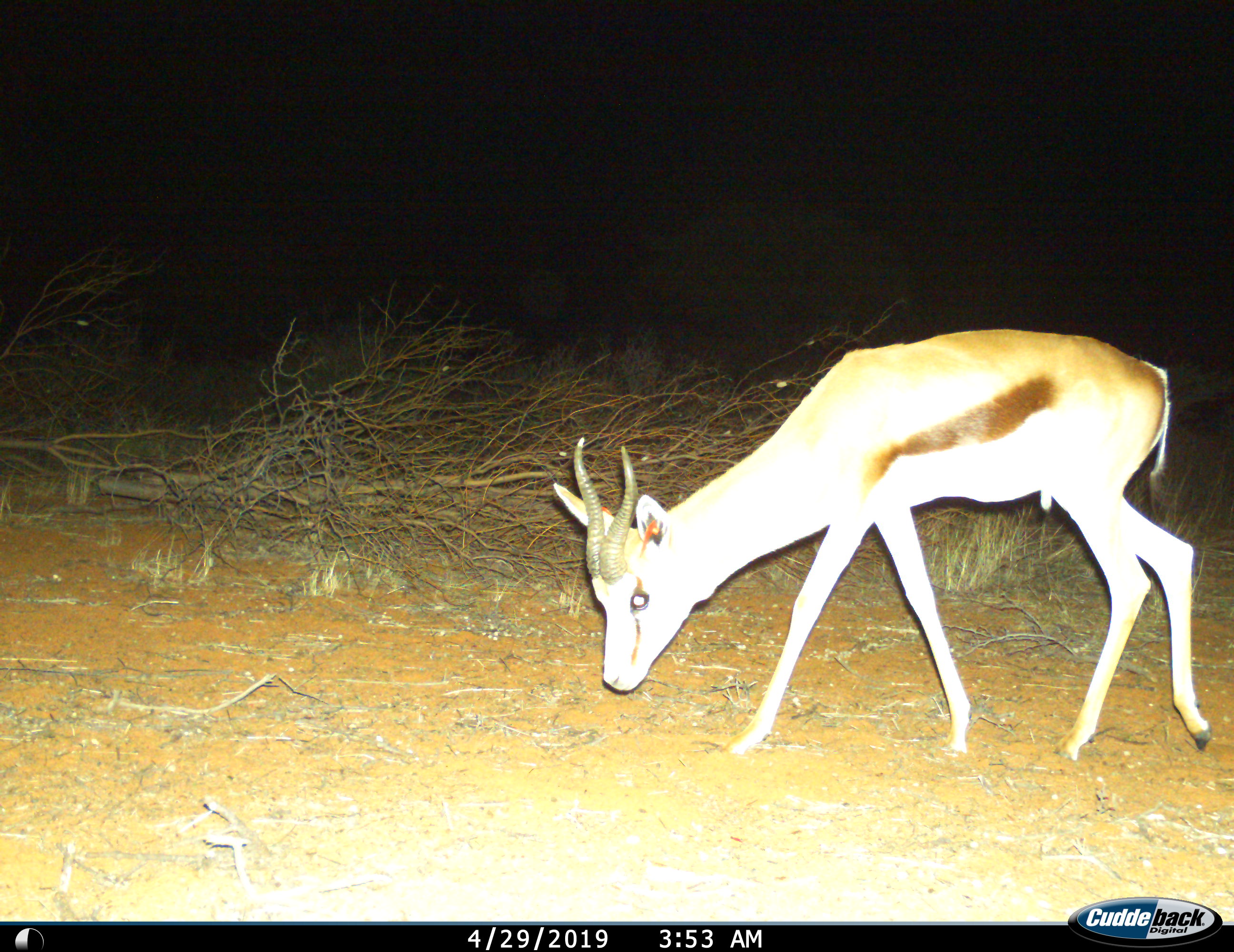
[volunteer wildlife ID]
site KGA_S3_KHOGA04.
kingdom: Animalia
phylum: Chordata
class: Mammalia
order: Artiodactyla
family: Bovidae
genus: Antidorcas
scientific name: Antidorcas marsupialis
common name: springbok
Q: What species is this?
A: Springbok (Antidorcas marsupialis).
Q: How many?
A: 1.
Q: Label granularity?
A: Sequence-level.